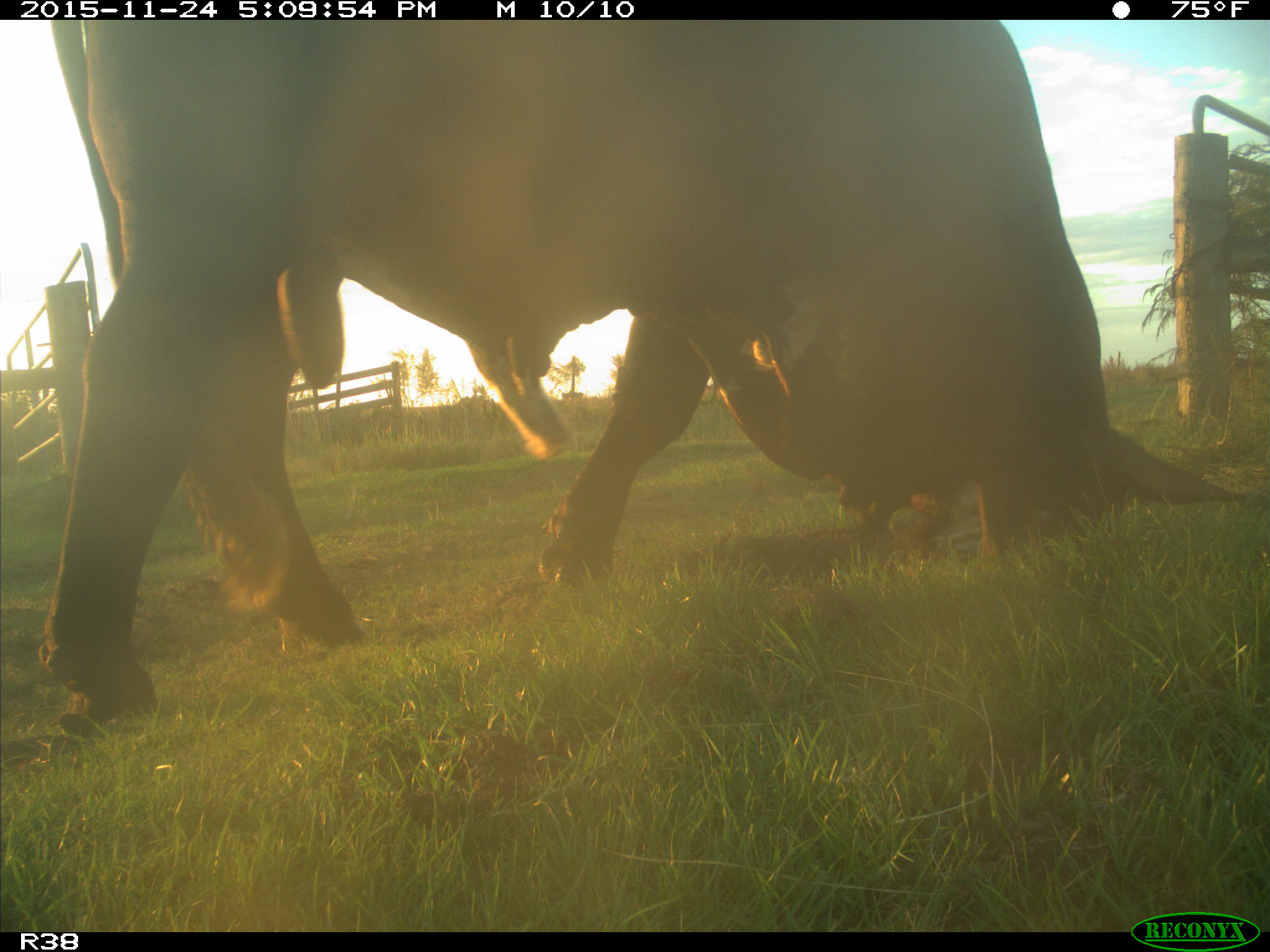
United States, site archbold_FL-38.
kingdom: Animalia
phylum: Chordata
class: Mammalia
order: Artiodactyla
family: Bovidae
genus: Bos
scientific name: Bos taurus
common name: domestic cow